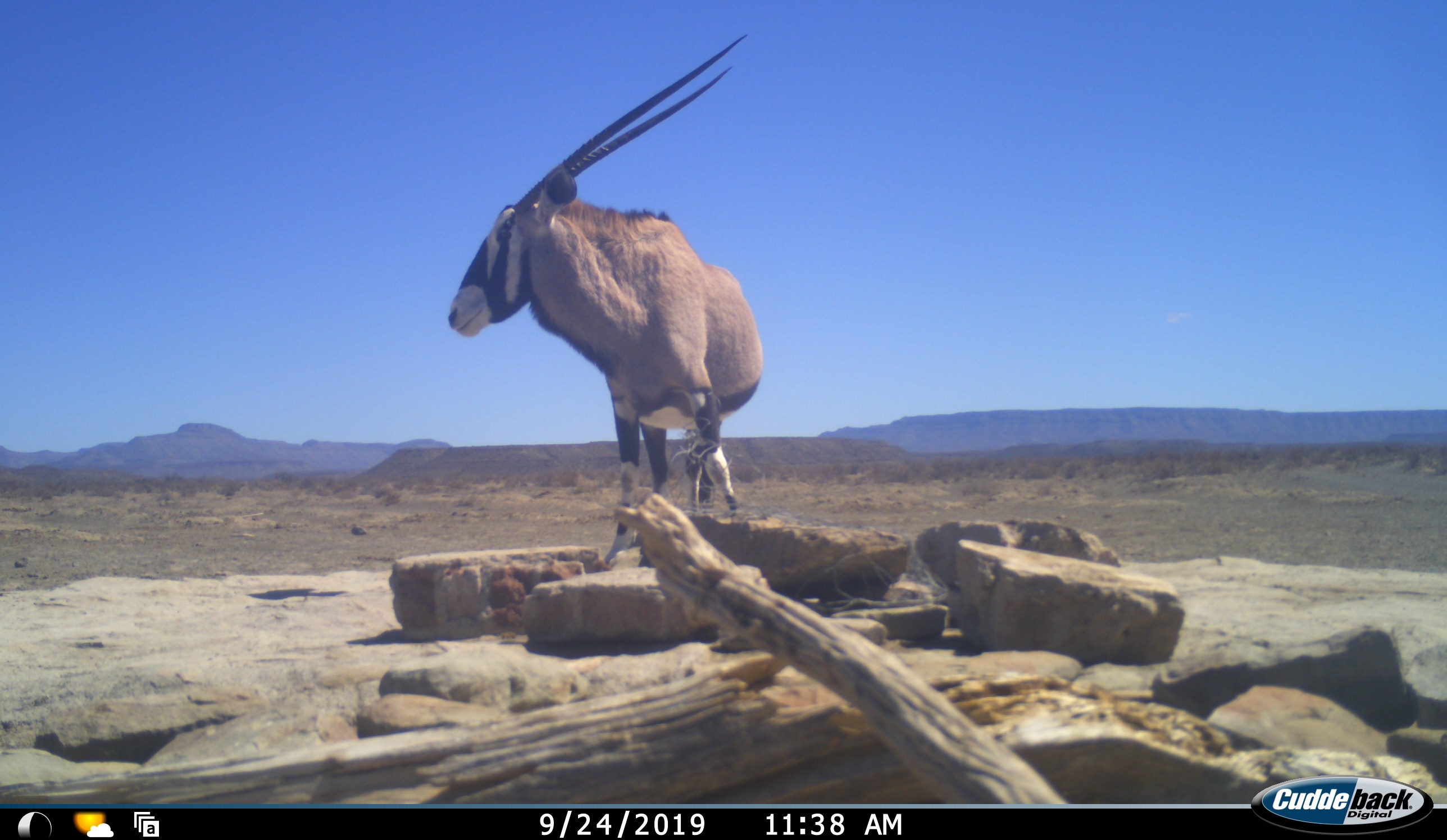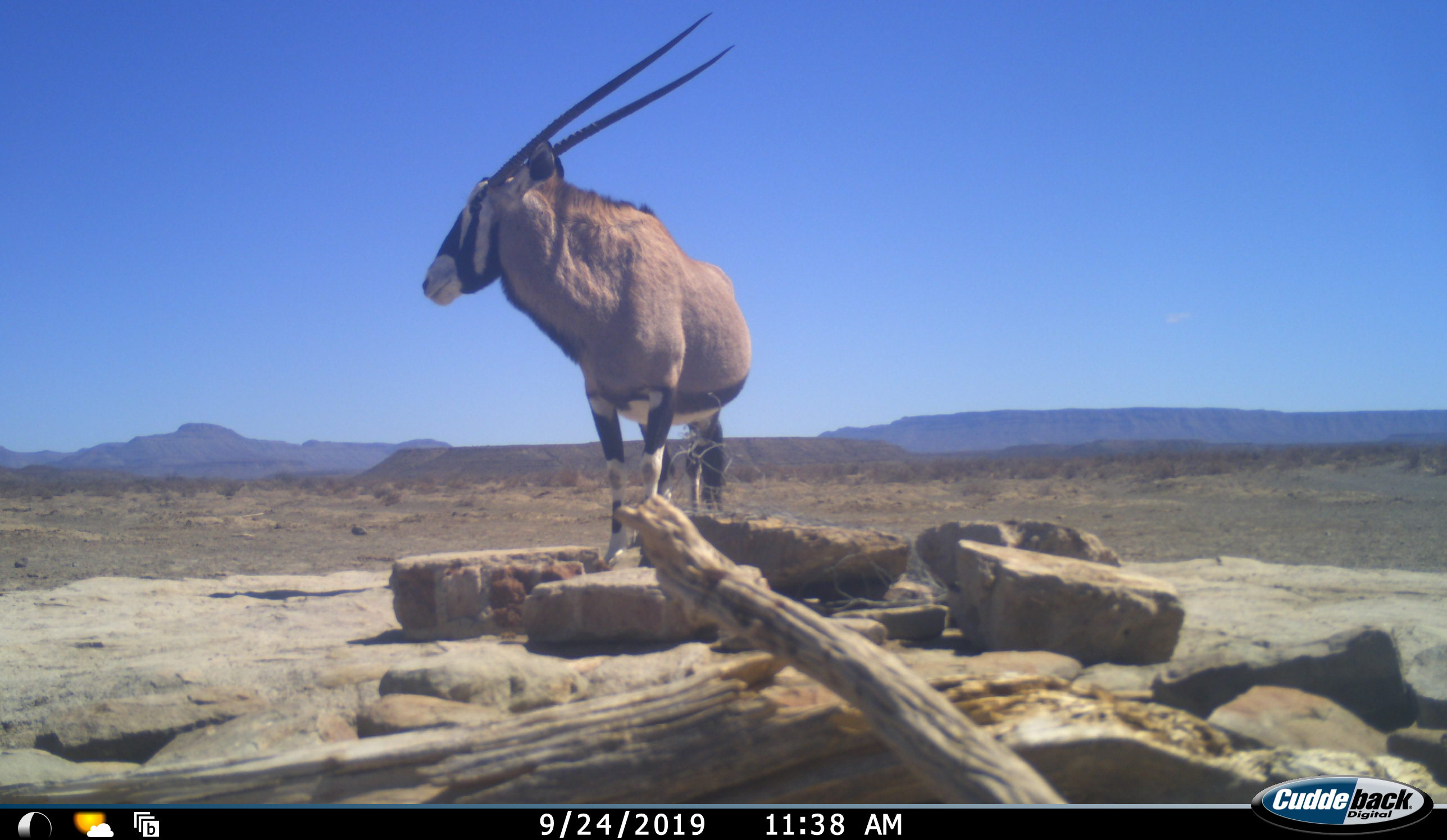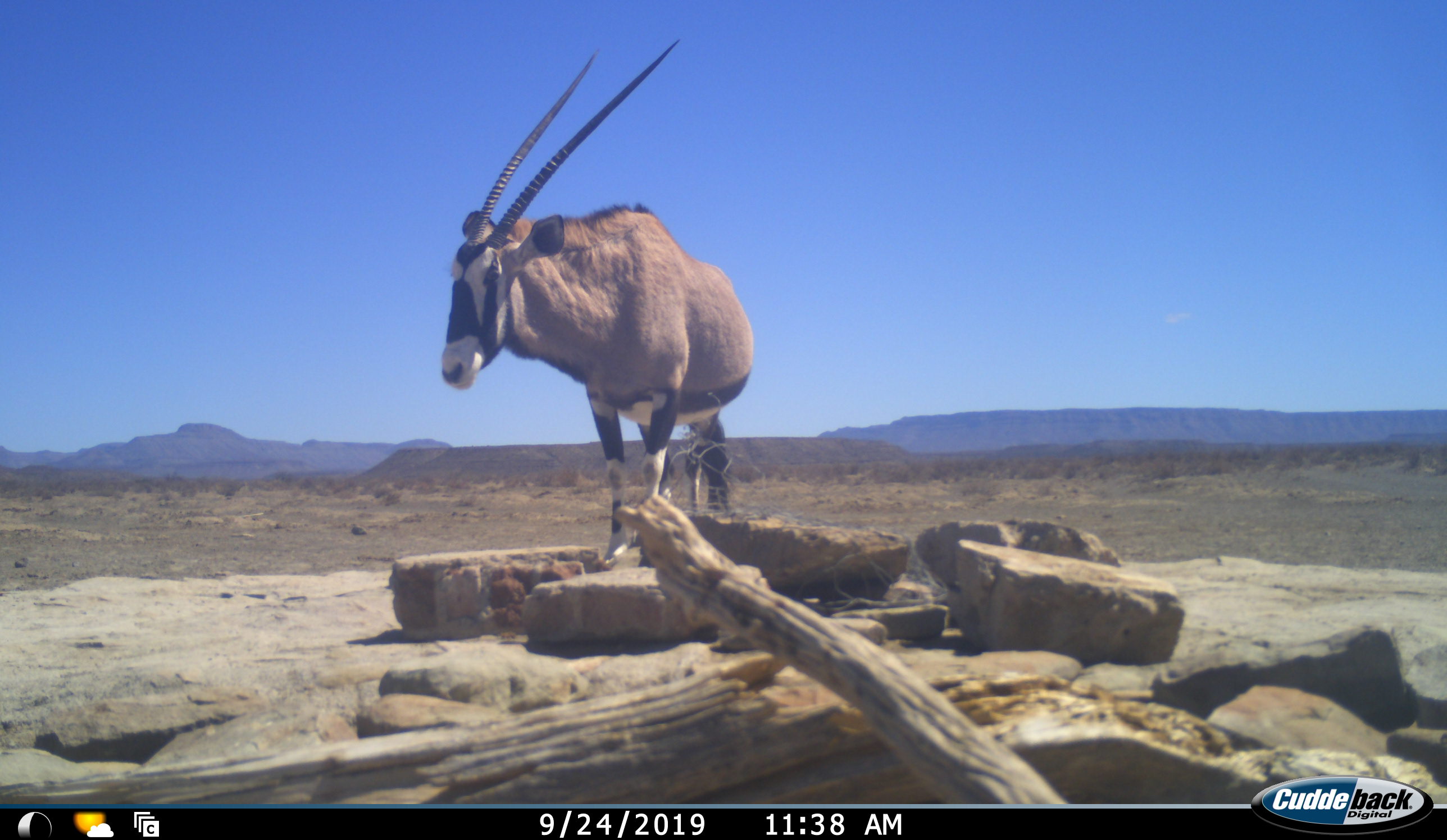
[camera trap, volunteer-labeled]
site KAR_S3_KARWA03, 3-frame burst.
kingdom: Animalia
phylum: Chordata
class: Mammalia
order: Artiodactyla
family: Bovidae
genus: Oryx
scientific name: Oryx gazella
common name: gemsbok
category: oryx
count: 1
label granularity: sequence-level